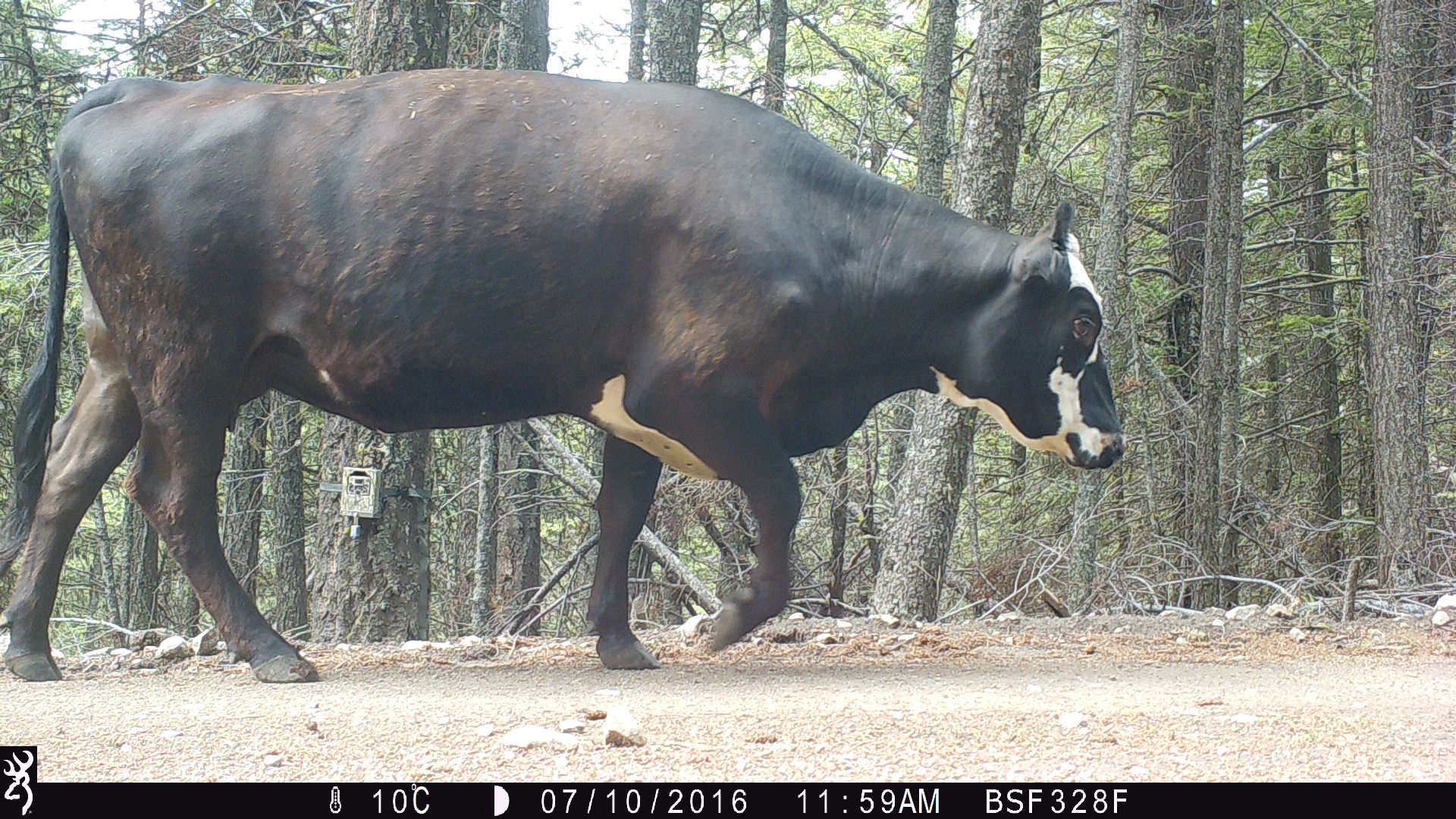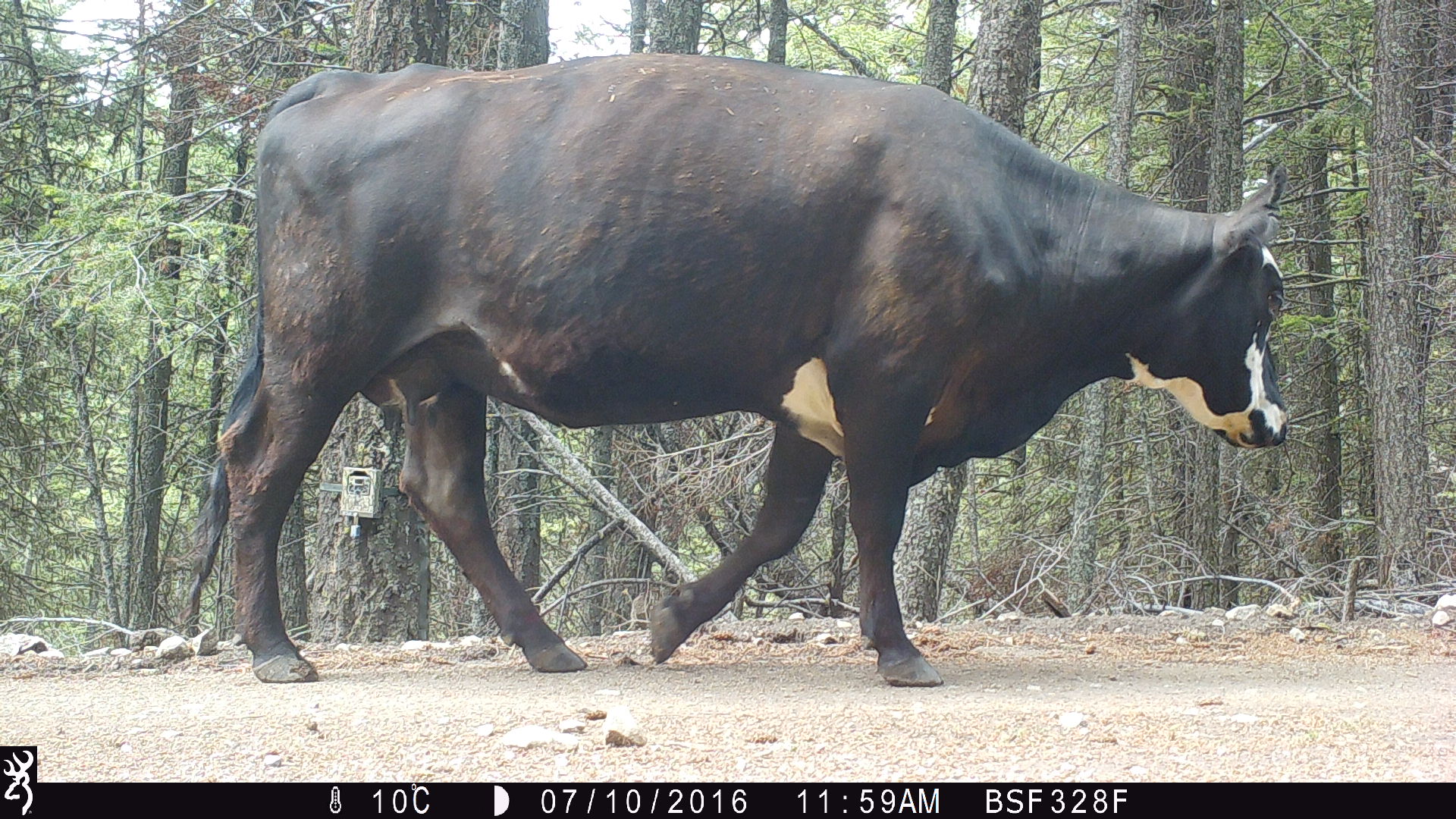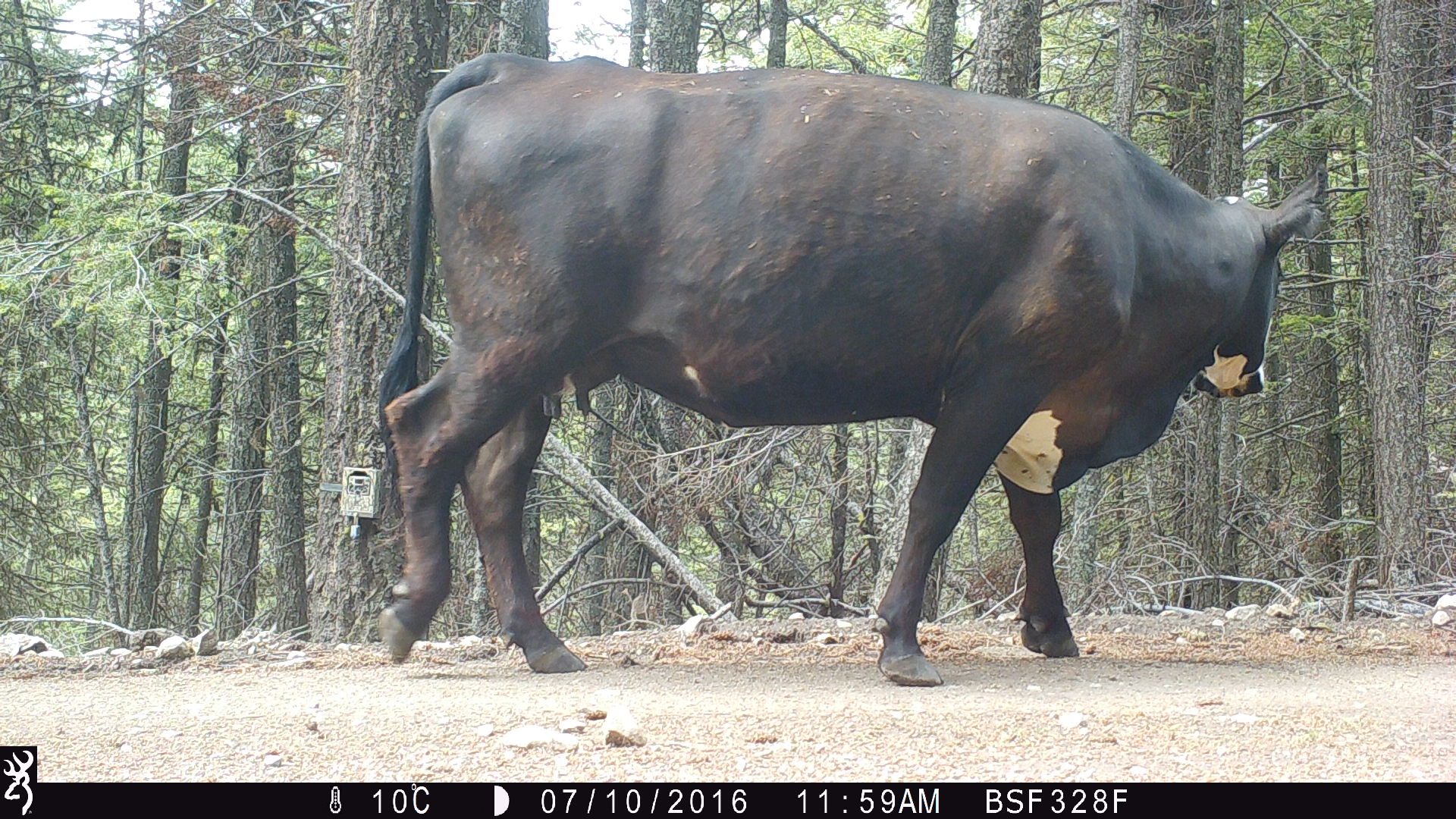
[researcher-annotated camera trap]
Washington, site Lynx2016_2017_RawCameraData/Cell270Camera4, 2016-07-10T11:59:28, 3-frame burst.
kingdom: Animalia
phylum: Chordata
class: Mammalia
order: Artiodactyla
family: Bovidae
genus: Bos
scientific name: Bos taurus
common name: domestic cattle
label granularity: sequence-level